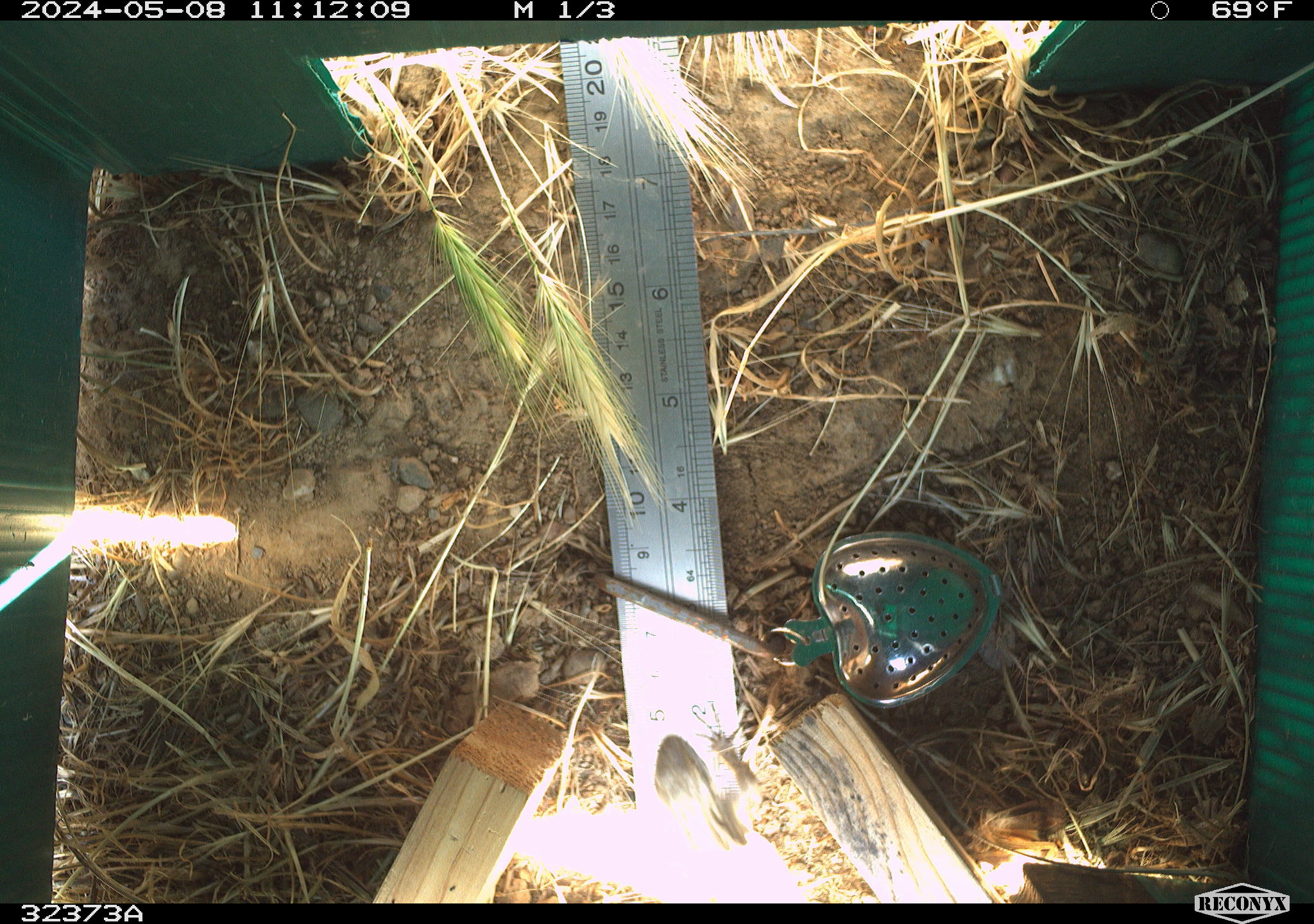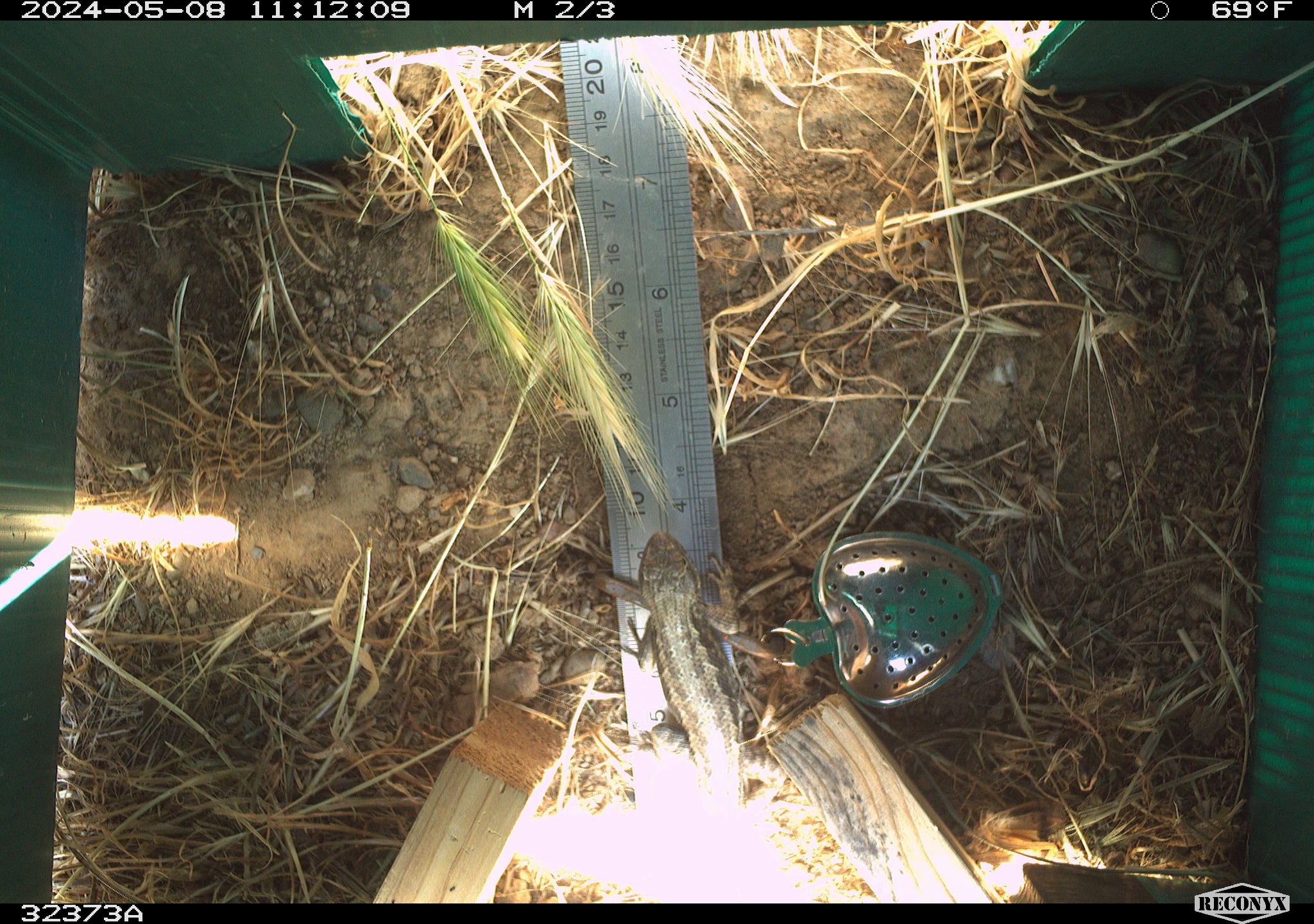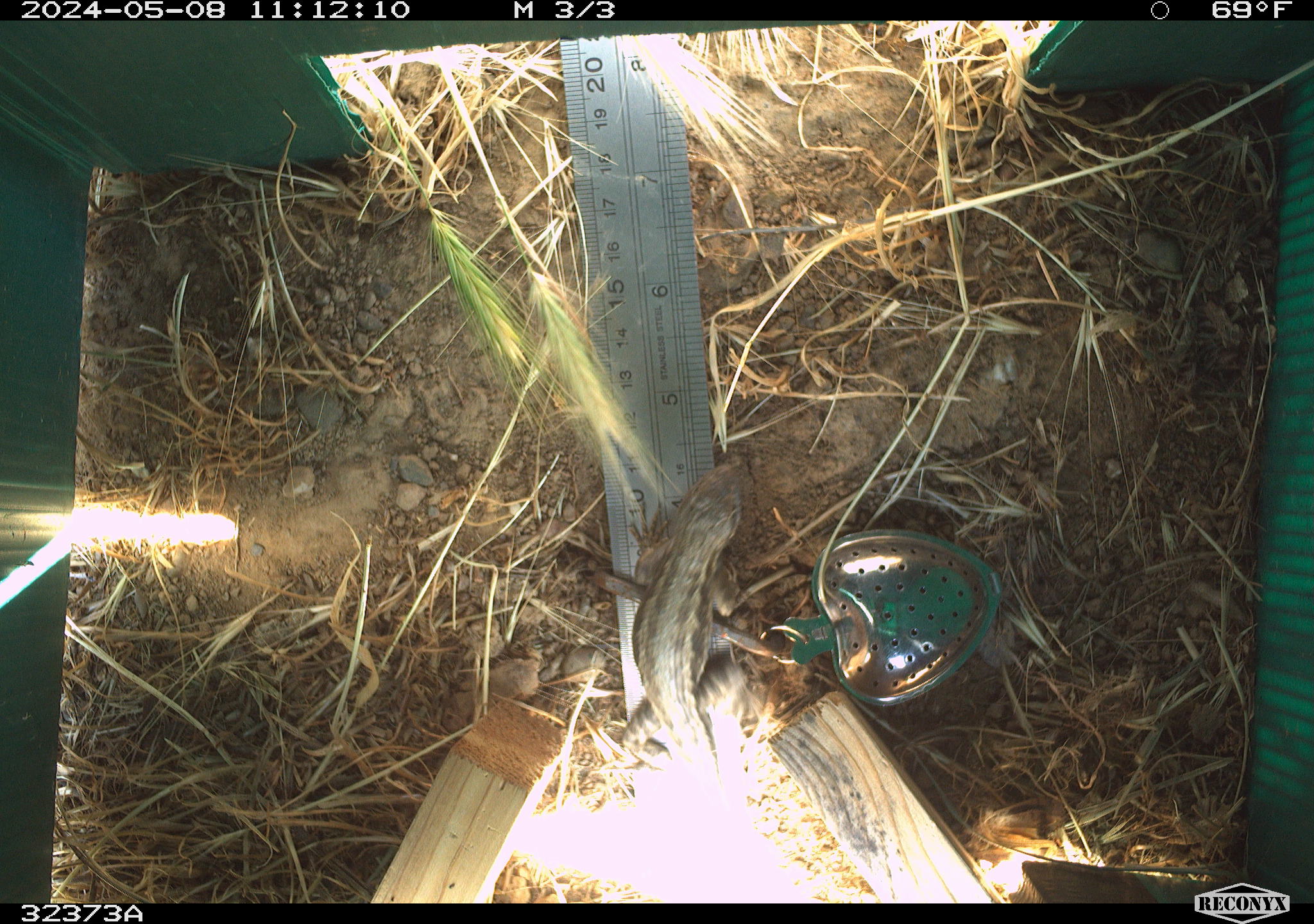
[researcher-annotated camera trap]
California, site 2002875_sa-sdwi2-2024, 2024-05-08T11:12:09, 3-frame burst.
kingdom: Animalia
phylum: Chordata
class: Reptilia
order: Squamata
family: Phrynosomatidae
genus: Sceloporus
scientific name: Sceloporus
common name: spiny lizards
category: sceloporus species